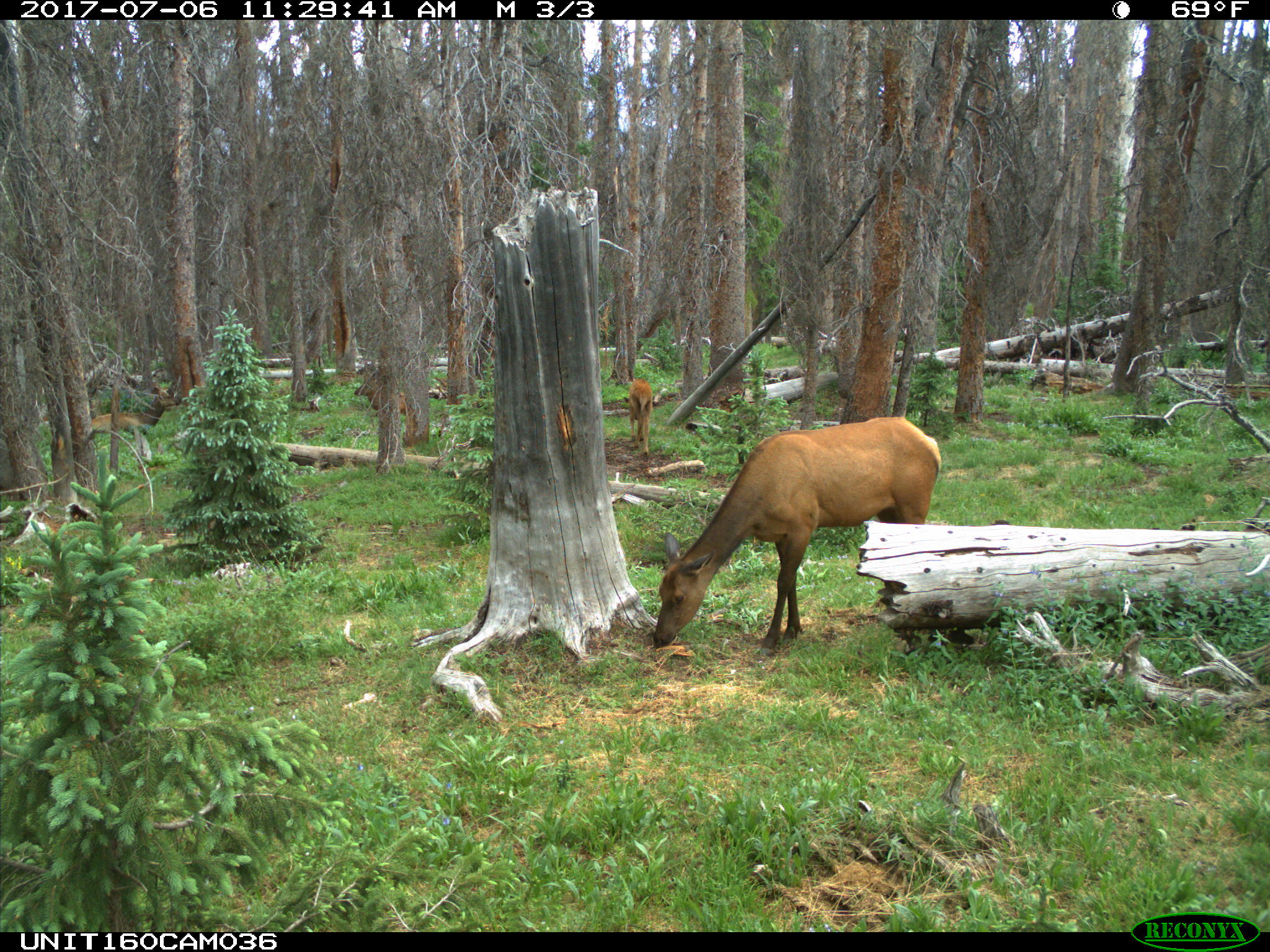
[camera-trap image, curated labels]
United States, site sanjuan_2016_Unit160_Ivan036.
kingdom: Animalia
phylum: Chordata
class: Mammalia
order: Artiodactyla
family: Cervidae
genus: Cervus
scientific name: Cervus elaphus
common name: red deer